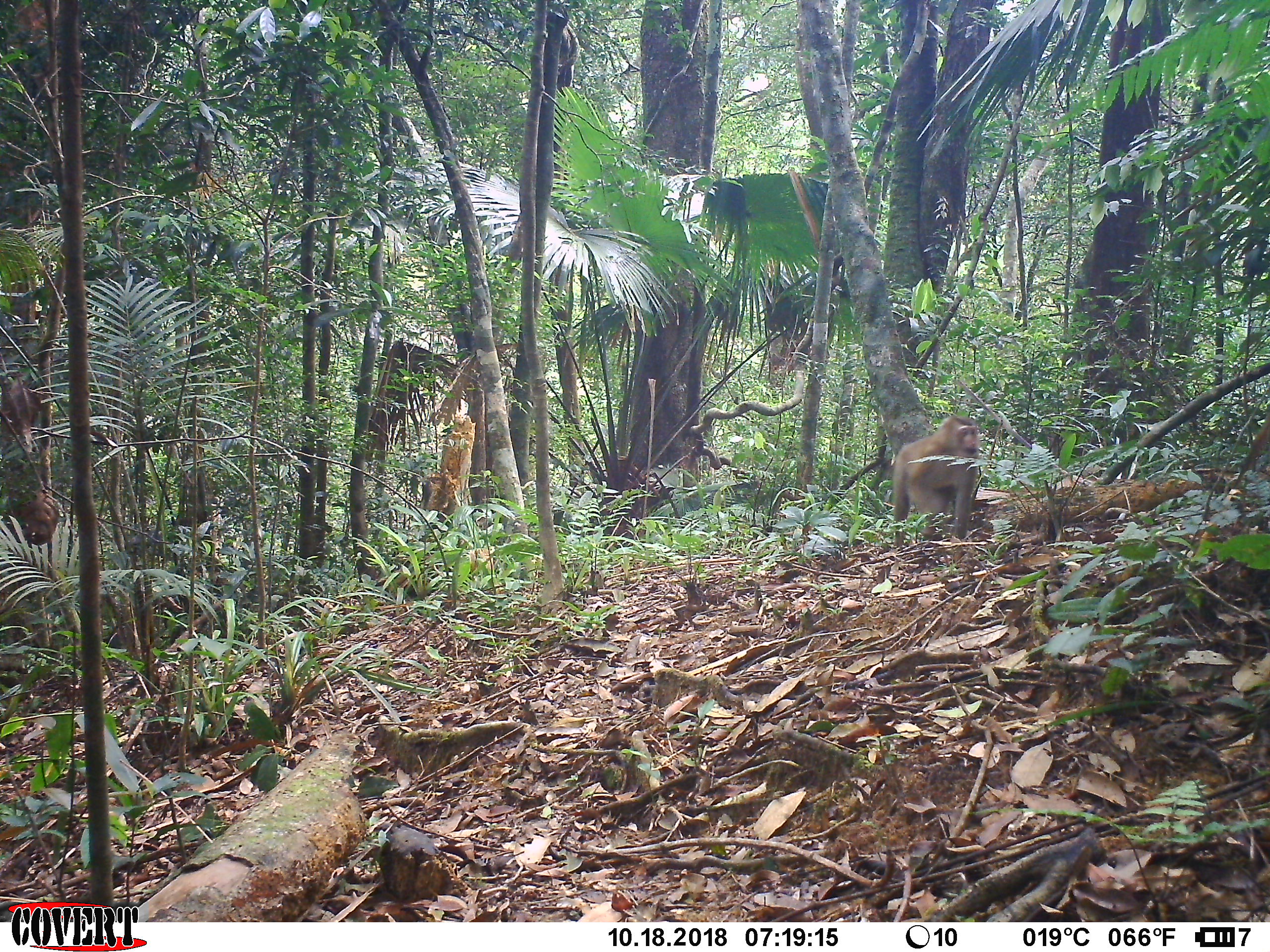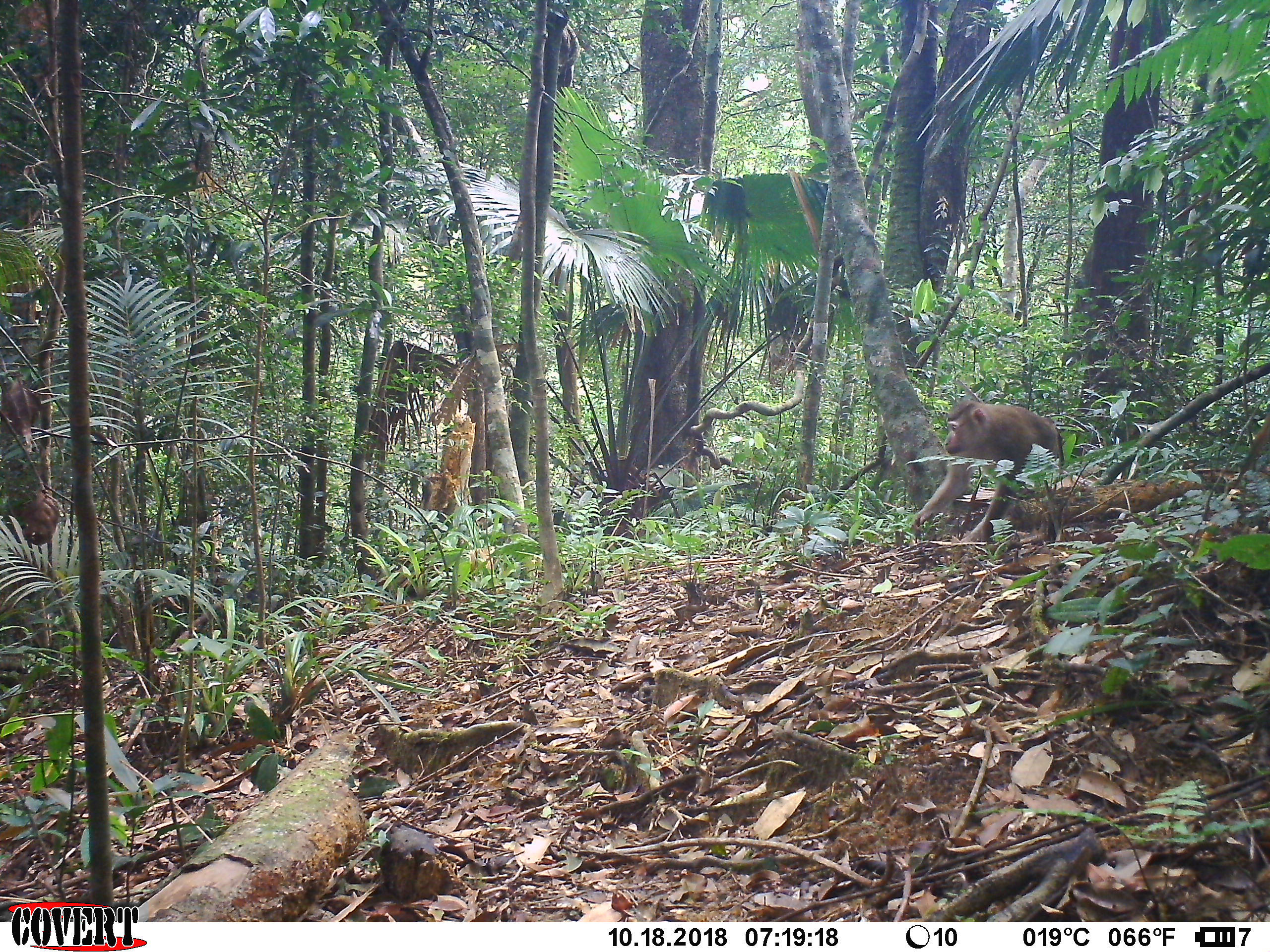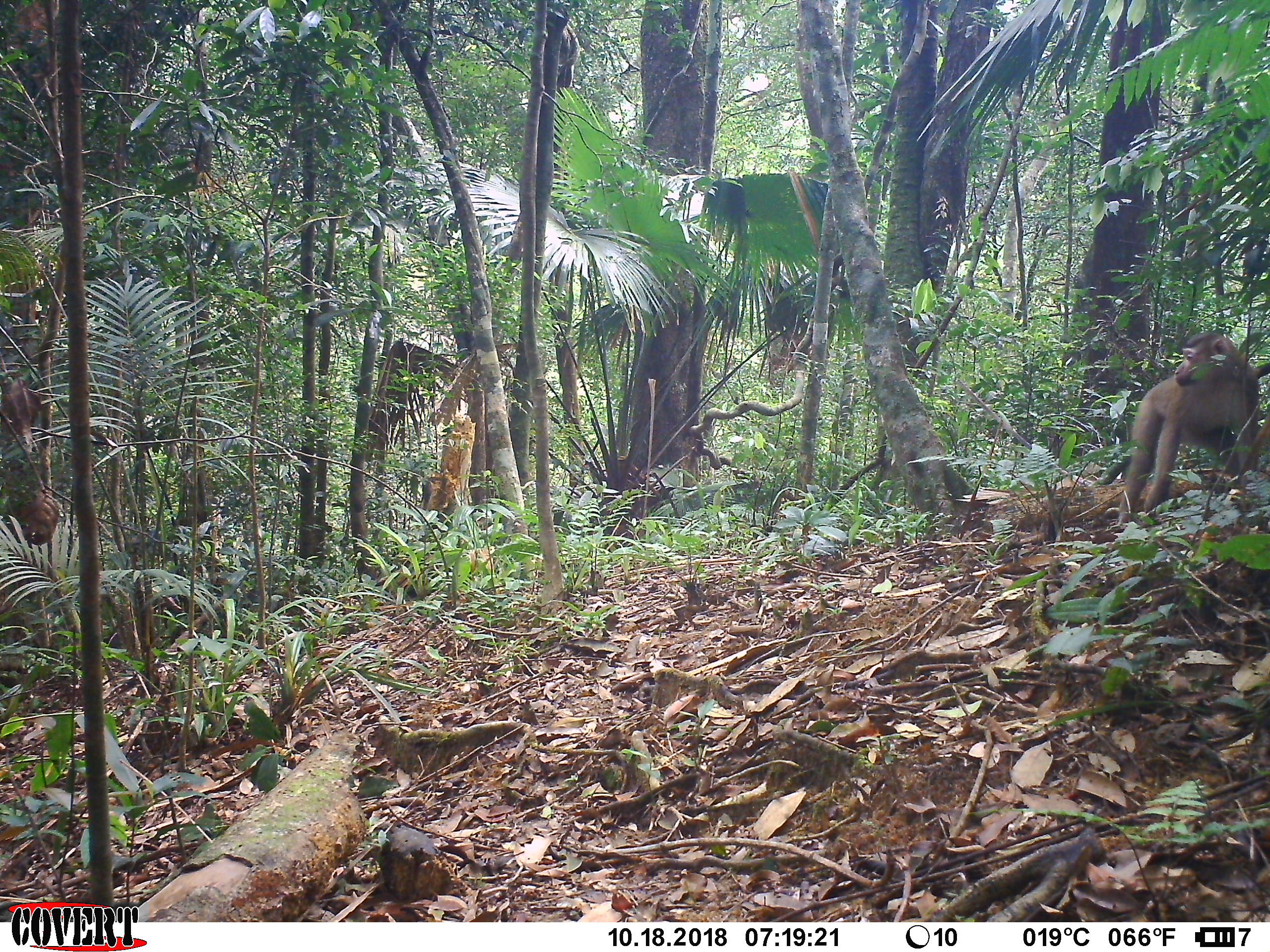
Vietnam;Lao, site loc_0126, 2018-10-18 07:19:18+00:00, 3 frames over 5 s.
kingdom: Animalia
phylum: Chordata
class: Mammalia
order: Primates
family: Cercopithecidae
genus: Macaca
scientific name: Macaca nemestrina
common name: pig-tailed macaque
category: pig tailed macaque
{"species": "pig tailed macaque (pig-tailed macaque) (Macaca nemestrina)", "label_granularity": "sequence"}